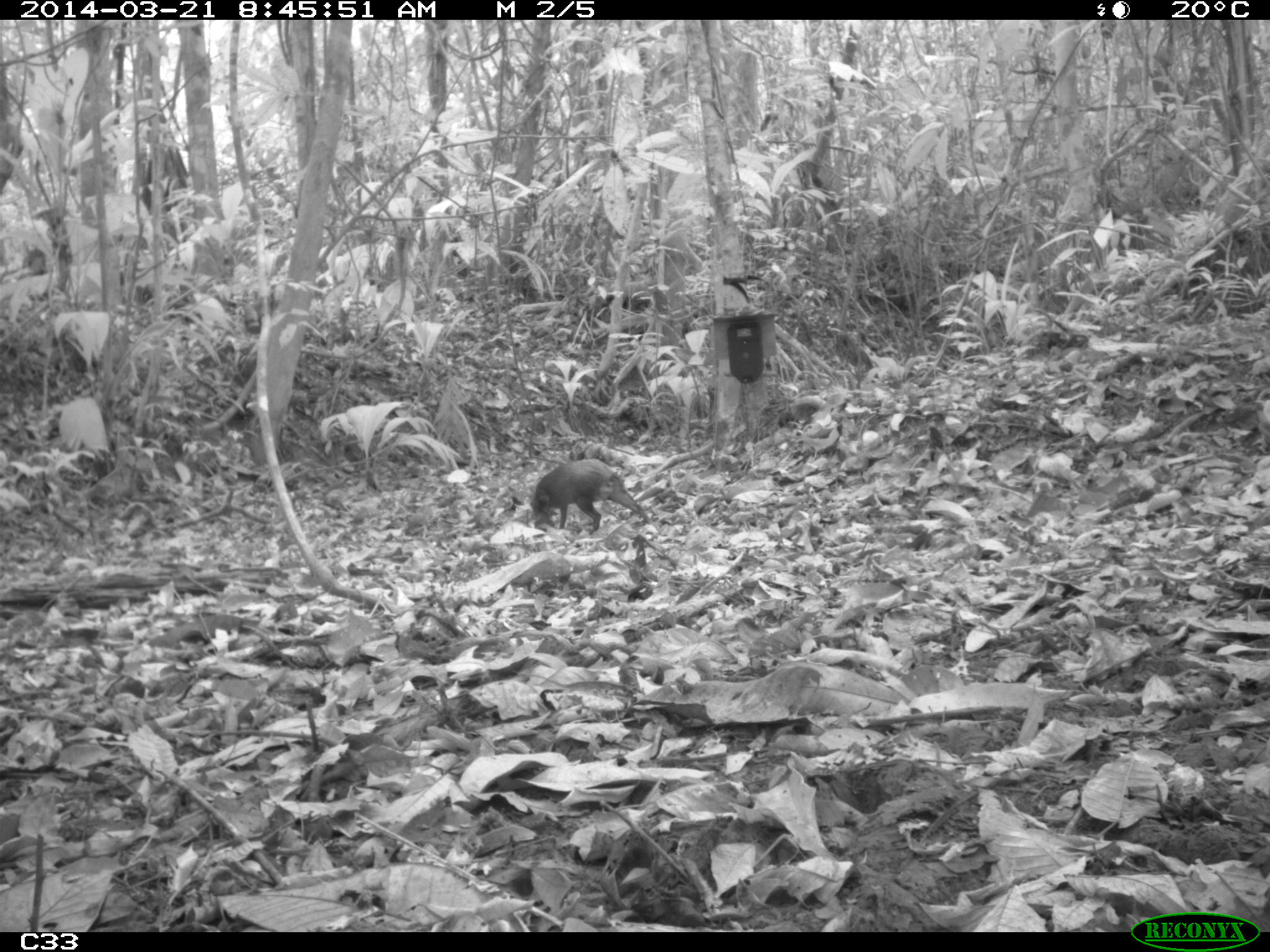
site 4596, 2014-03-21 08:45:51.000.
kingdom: Animalia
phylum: Chordata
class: Mammalia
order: Rodentia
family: Dasyproctidae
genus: Dasyprocta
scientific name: Dasyprocta leporina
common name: red-rumped agouti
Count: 1.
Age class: adult.